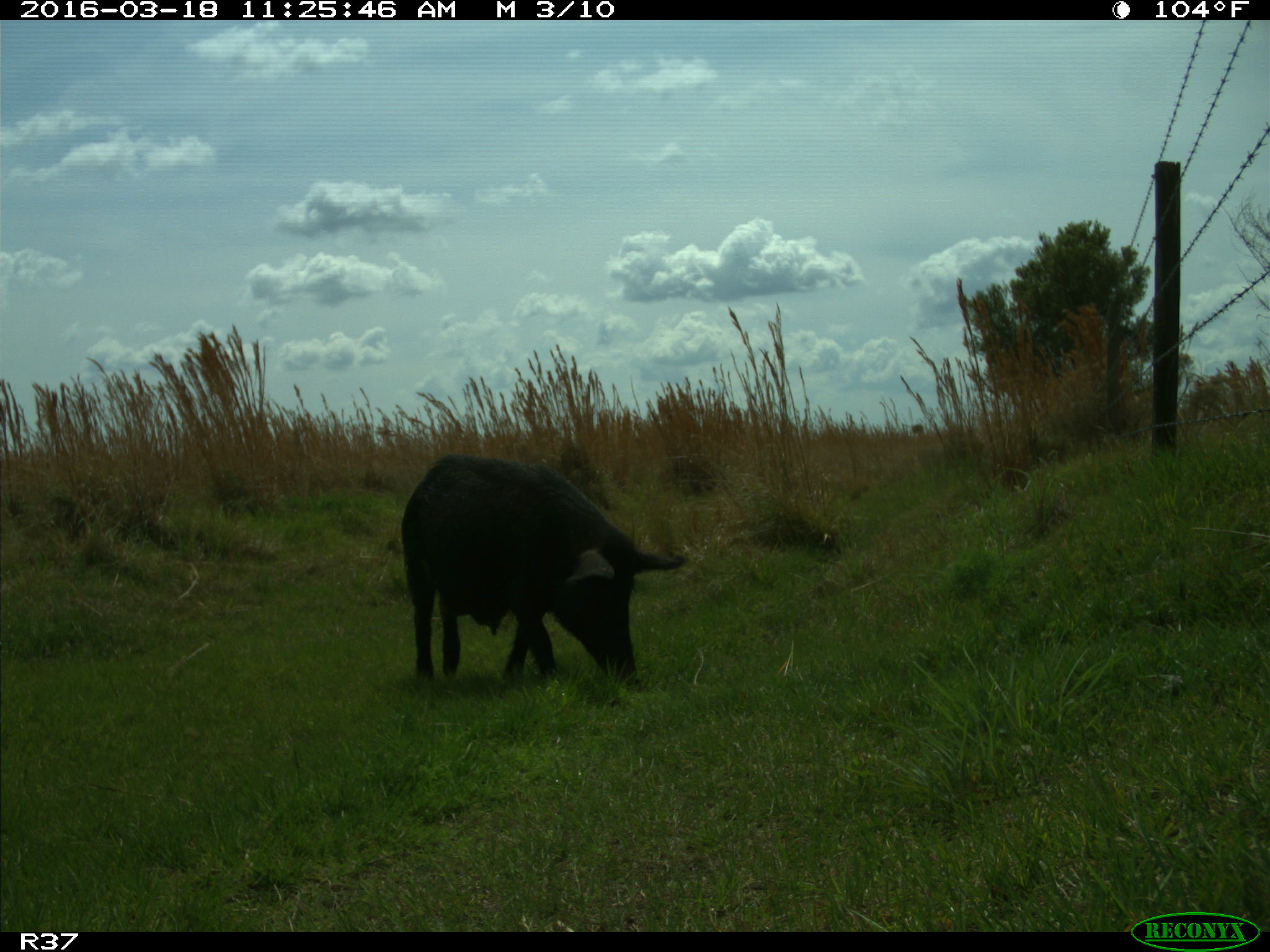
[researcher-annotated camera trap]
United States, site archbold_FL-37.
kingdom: Animalia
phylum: Chordata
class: Mammalia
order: Artiodactyla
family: Suidae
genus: Sus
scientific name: Sus scrofa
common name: wild boar